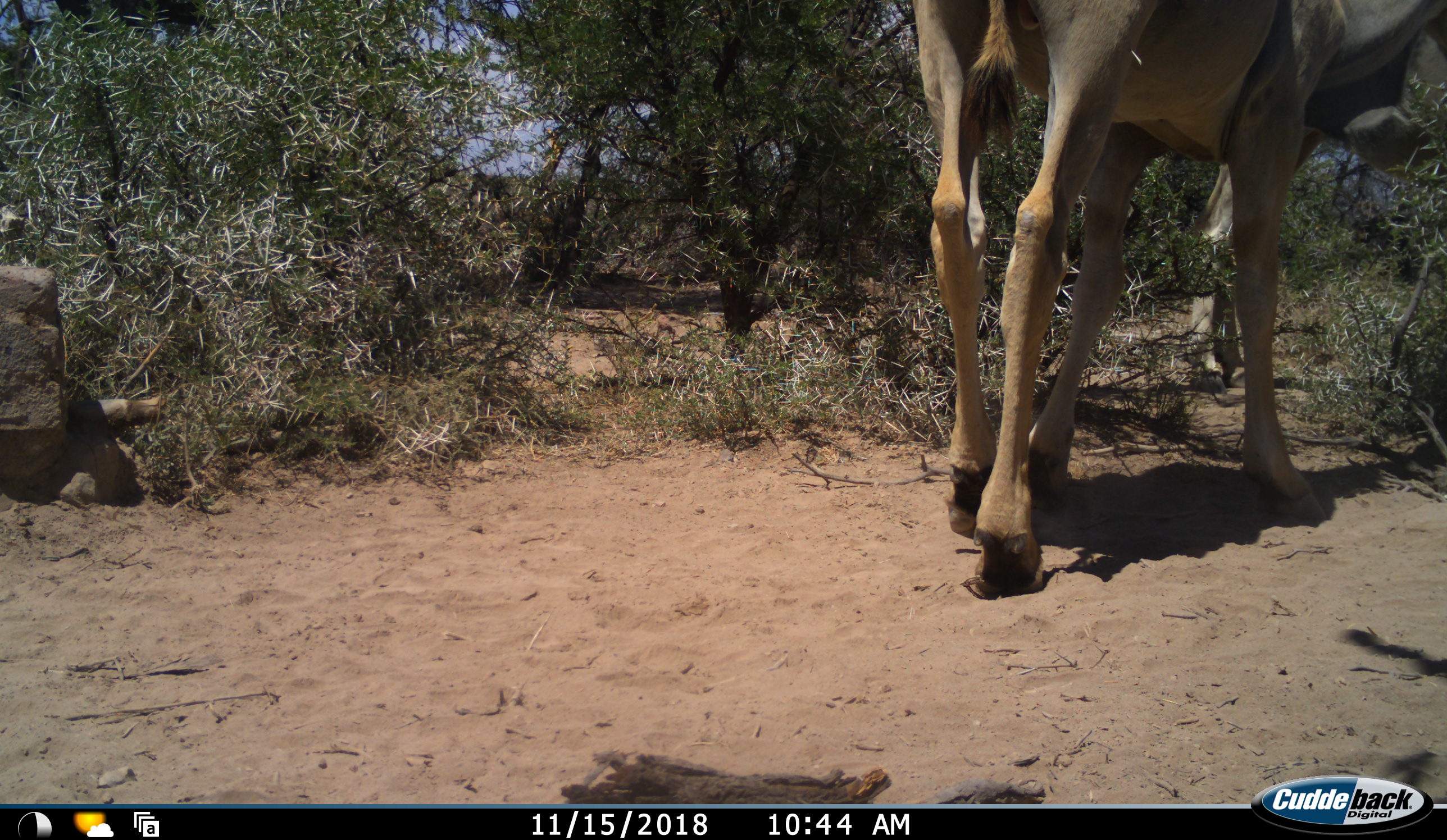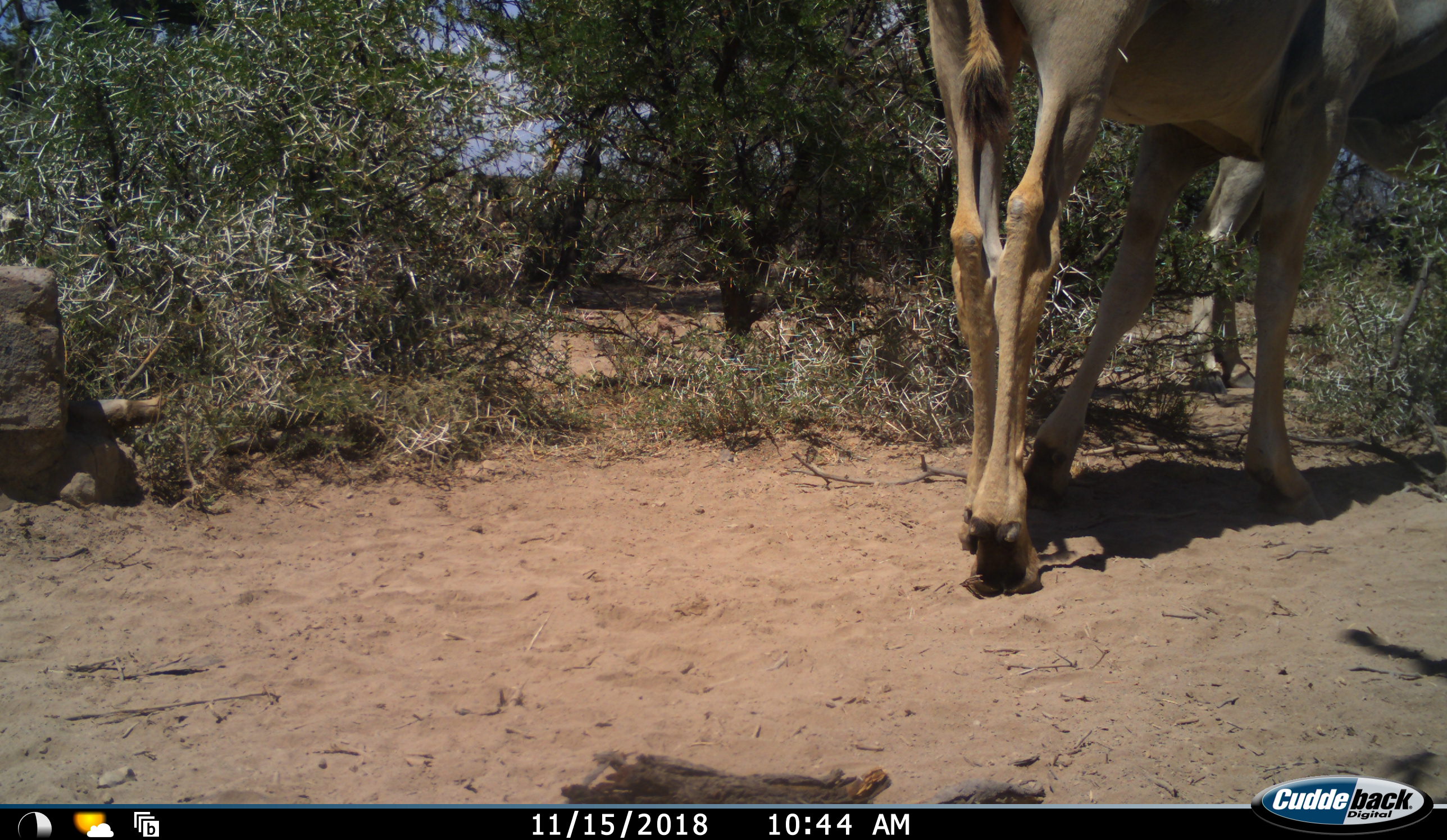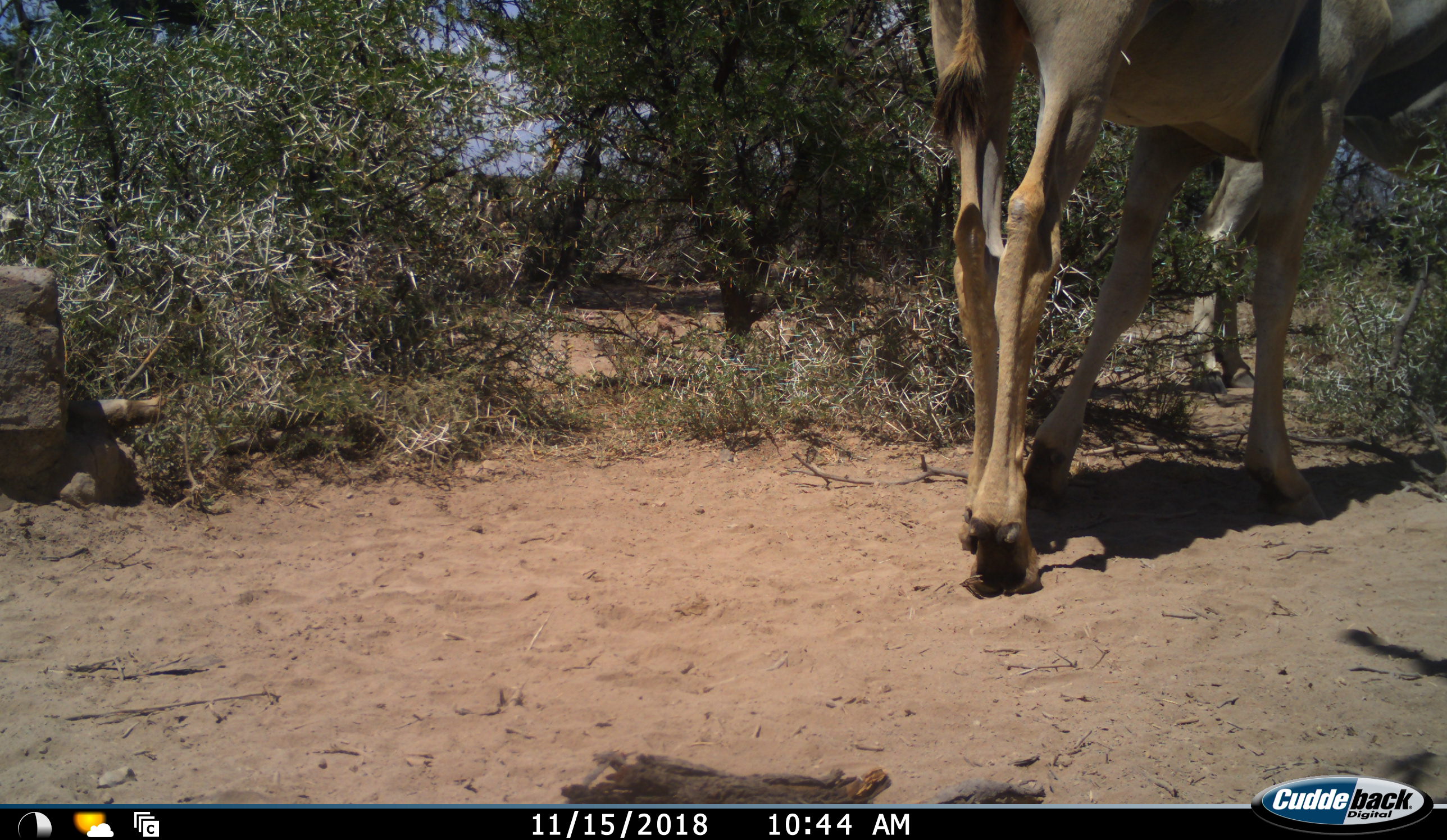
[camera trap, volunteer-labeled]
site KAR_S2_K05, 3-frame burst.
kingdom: Animalia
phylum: Chordata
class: Mammalia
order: Artiodactyla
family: Bovidae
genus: Tragelaphus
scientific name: Tragelaphus oryx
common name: eland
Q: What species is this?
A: Eland (Tragelaphus oryx).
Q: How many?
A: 2.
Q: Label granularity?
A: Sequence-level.